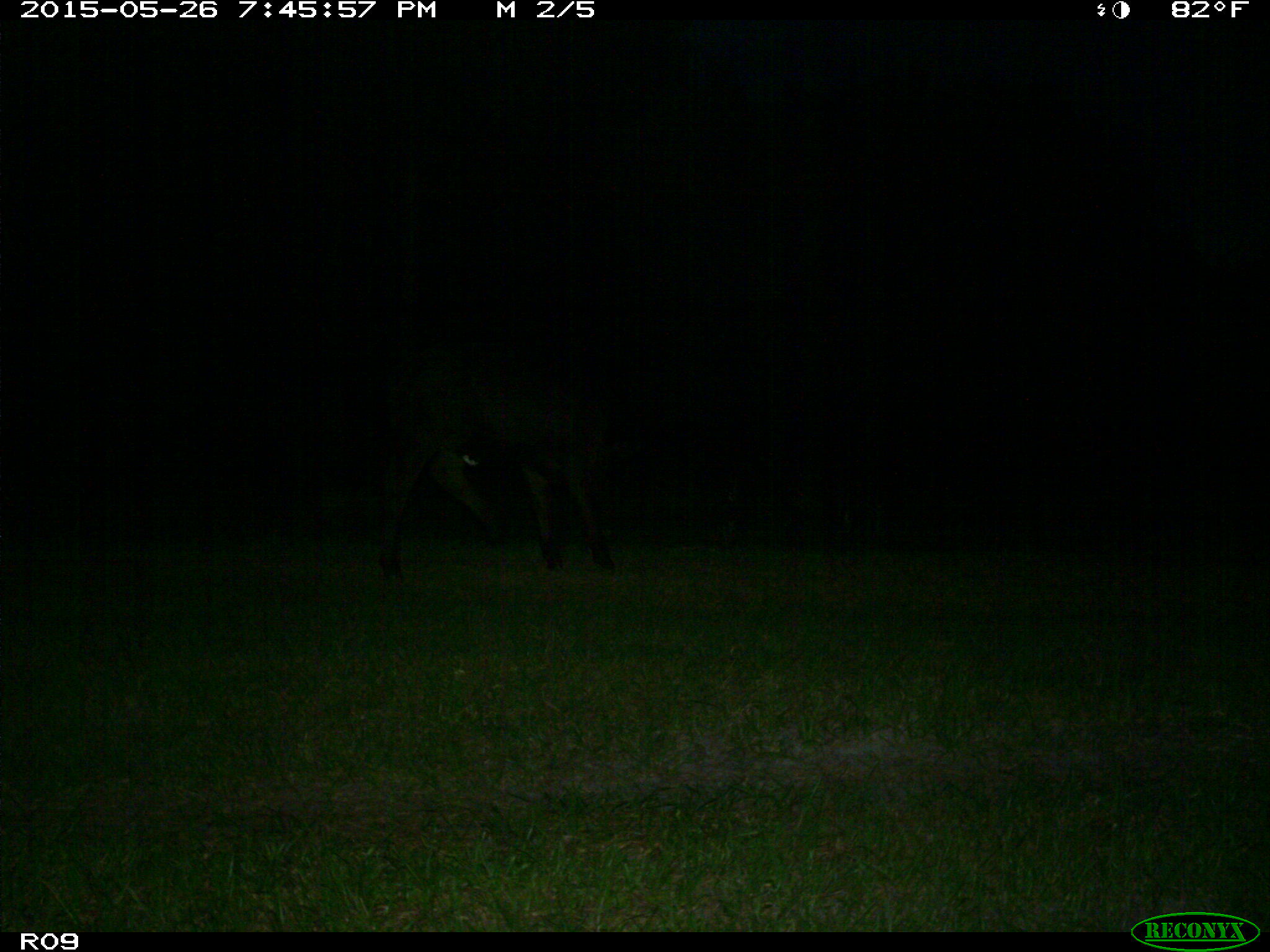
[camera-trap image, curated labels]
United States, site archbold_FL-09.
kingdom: Animalia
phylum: Chordata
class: Mammalia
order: Artiodactyla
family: Bovidae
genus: Bos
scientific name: Bos taurus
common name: domestic cow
Bos taurus (domestic cow).